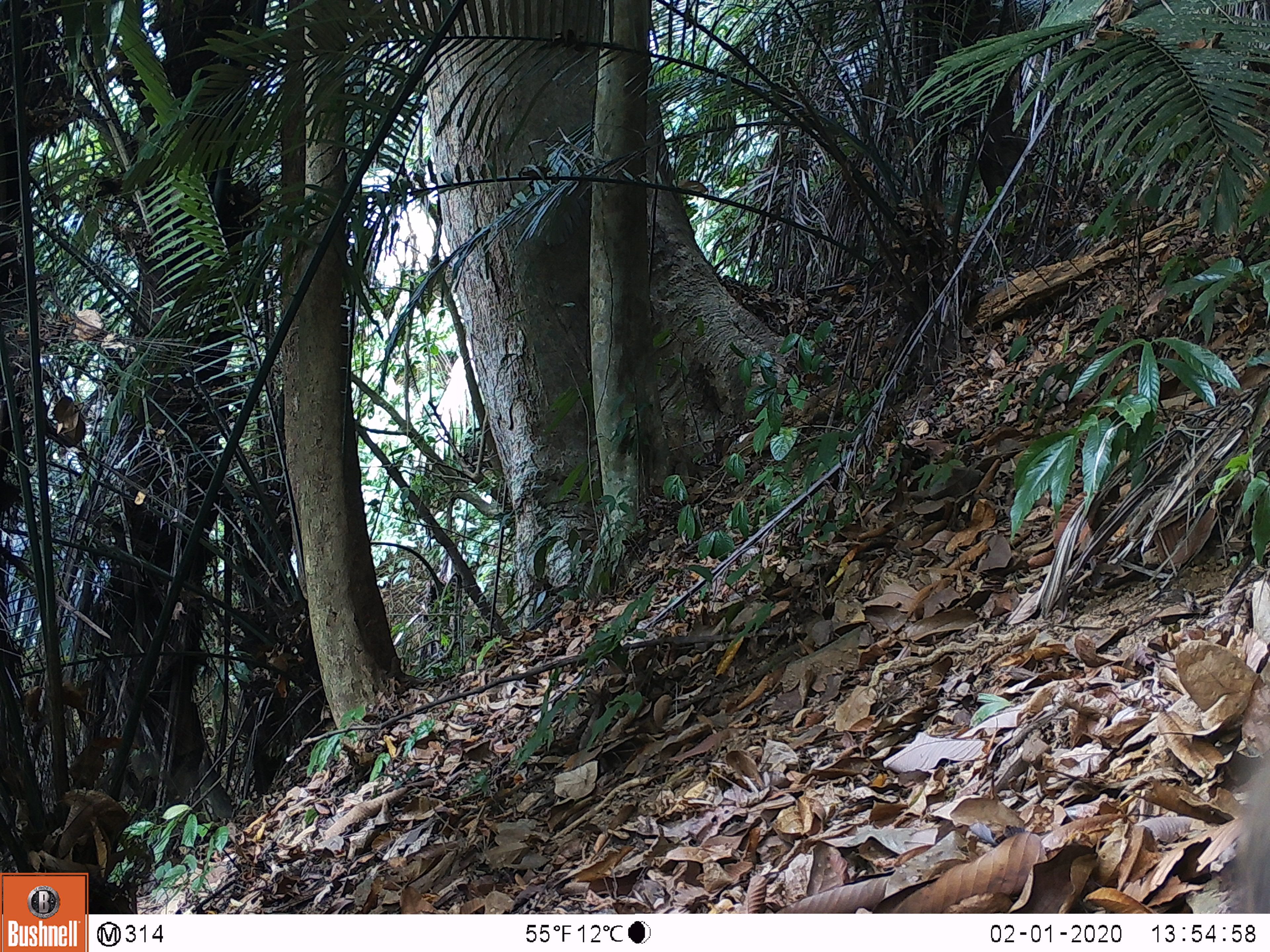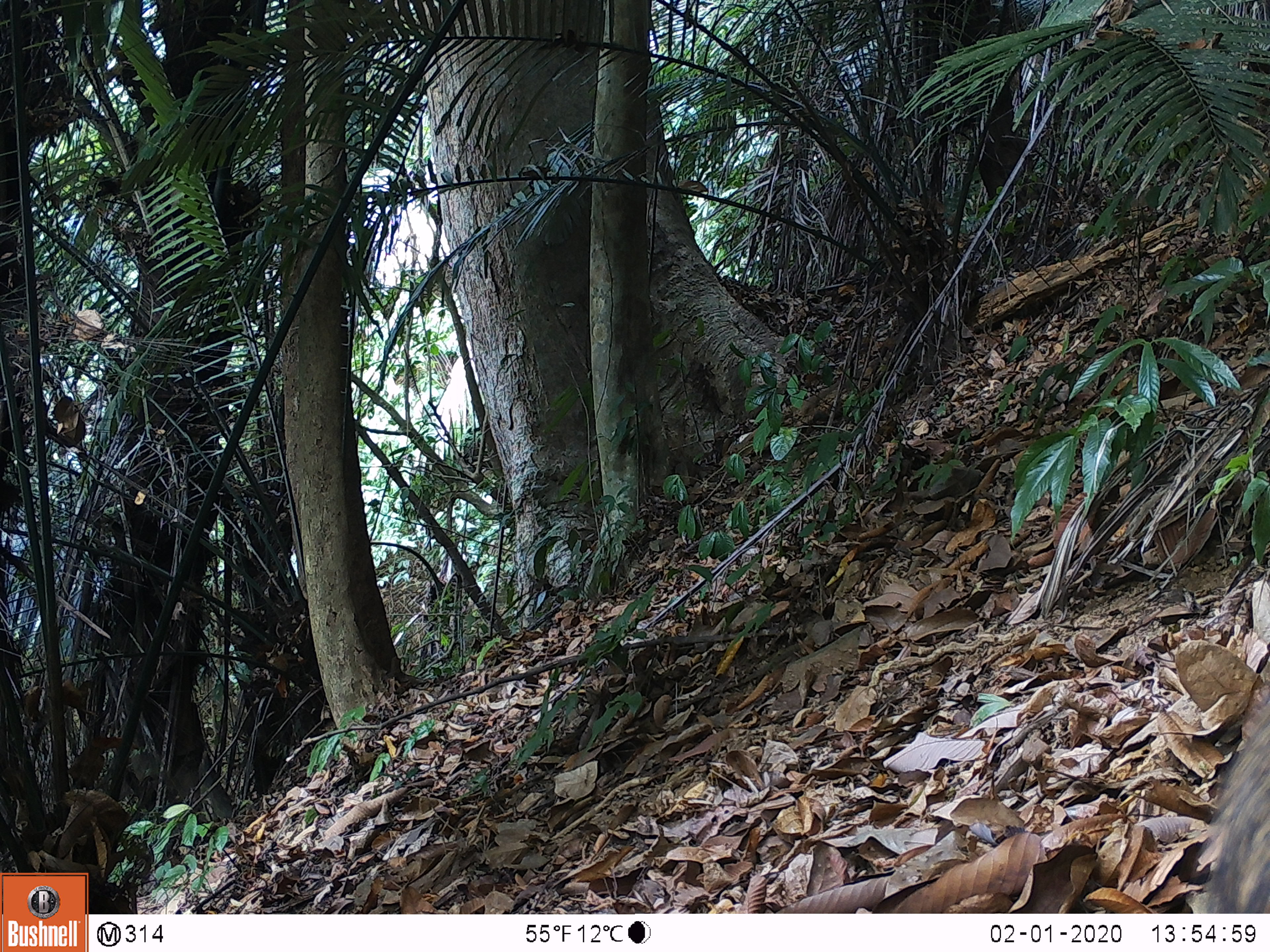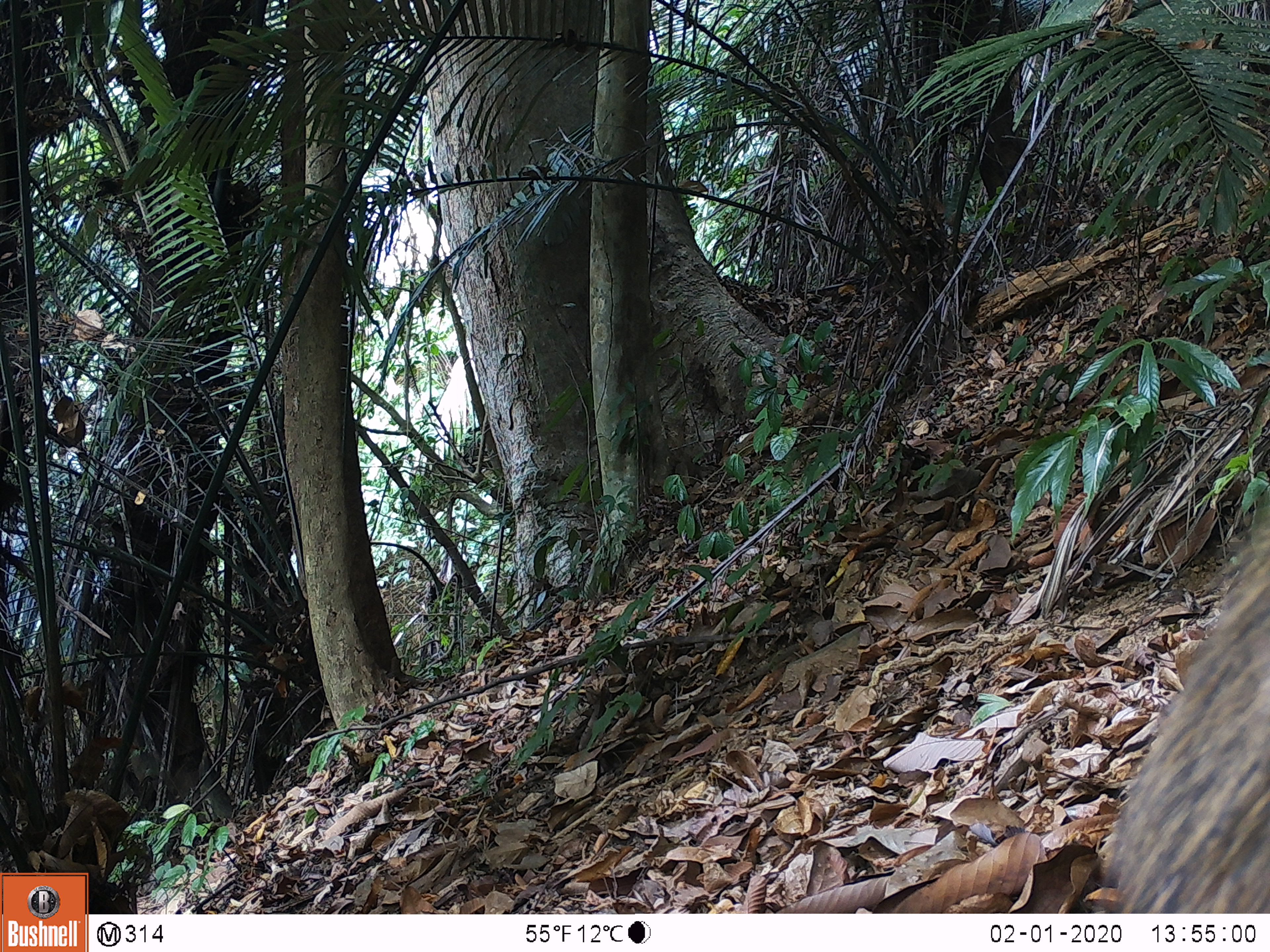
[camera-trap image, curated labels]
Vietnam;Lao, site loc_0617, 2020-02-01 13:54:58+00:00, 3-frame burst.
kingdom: Animalia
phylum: Chordata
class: Mammalia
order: Artiodactyla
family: Suidae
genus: Sus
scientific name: Sus scrofa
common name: eurasian wild pig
Eurasian wild pig (Sus scrofa). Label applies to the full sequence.